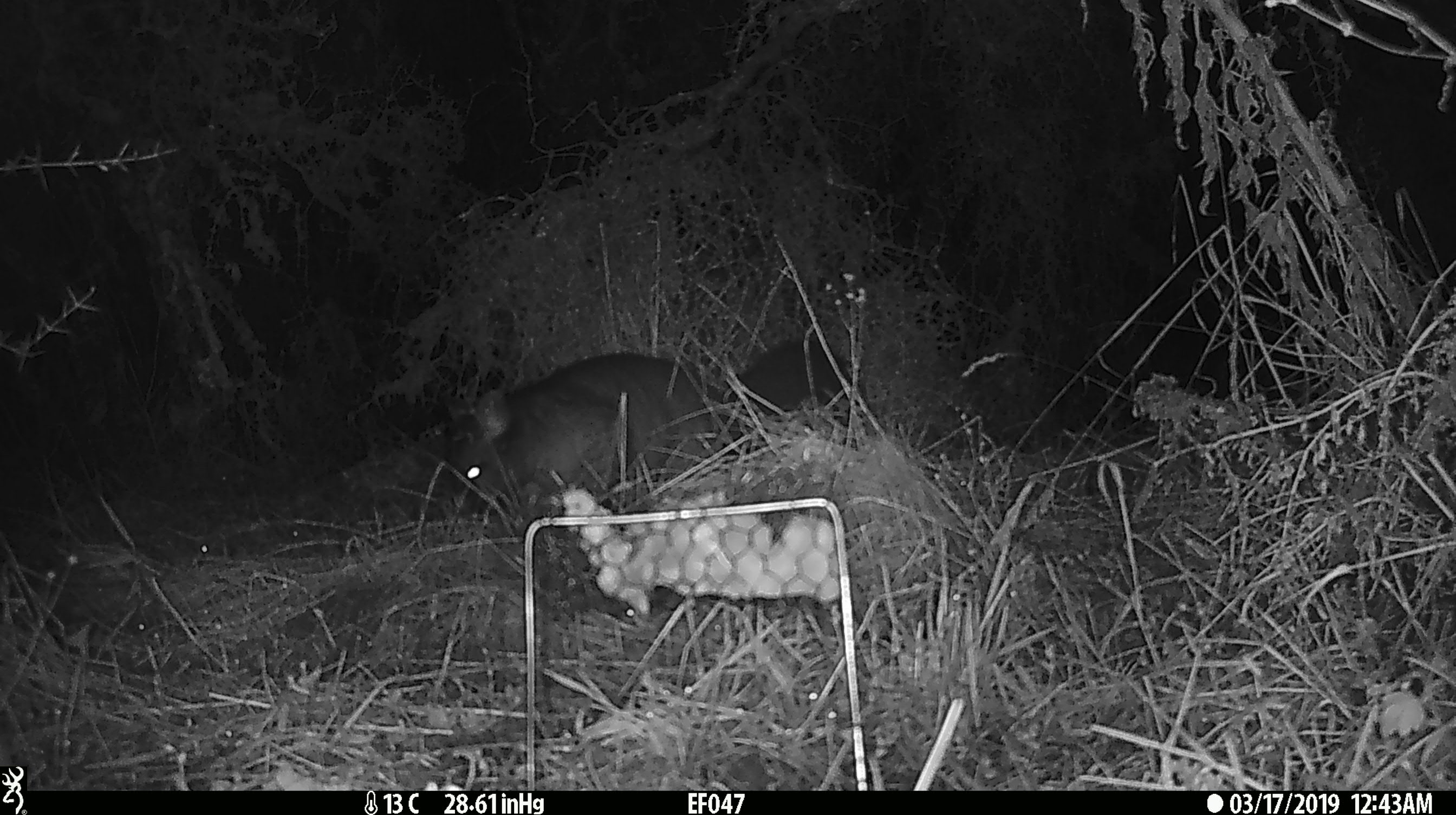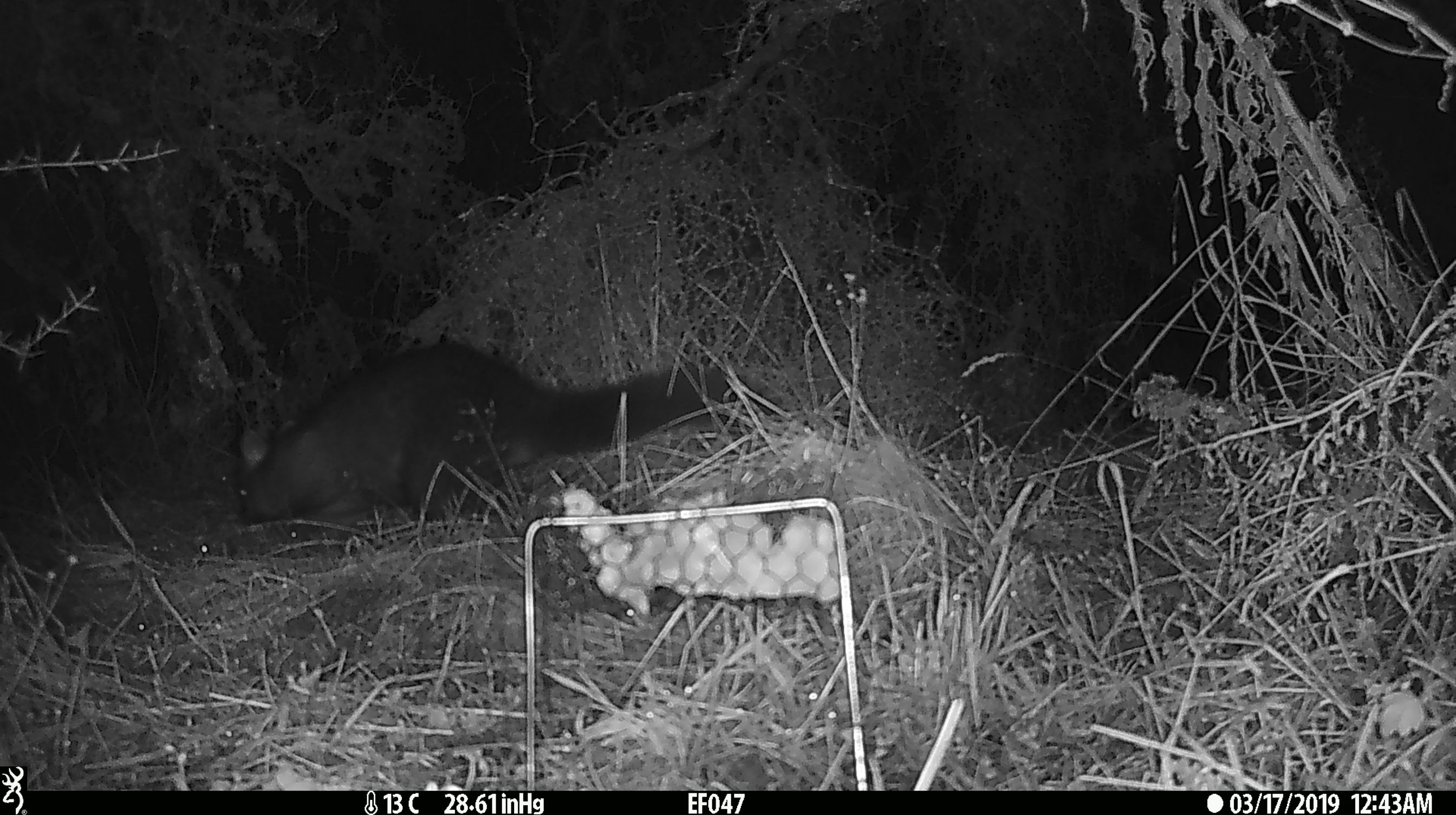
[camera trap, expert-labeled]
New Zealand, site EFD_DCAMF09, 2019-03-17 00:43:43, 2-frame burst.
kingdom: Animalia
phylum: Chordata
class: Mammalia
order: Diprotodontia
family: Phalangeridae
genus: Trichosurus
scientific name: Trichosurus vulpecula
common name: common brushtail possum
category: possum